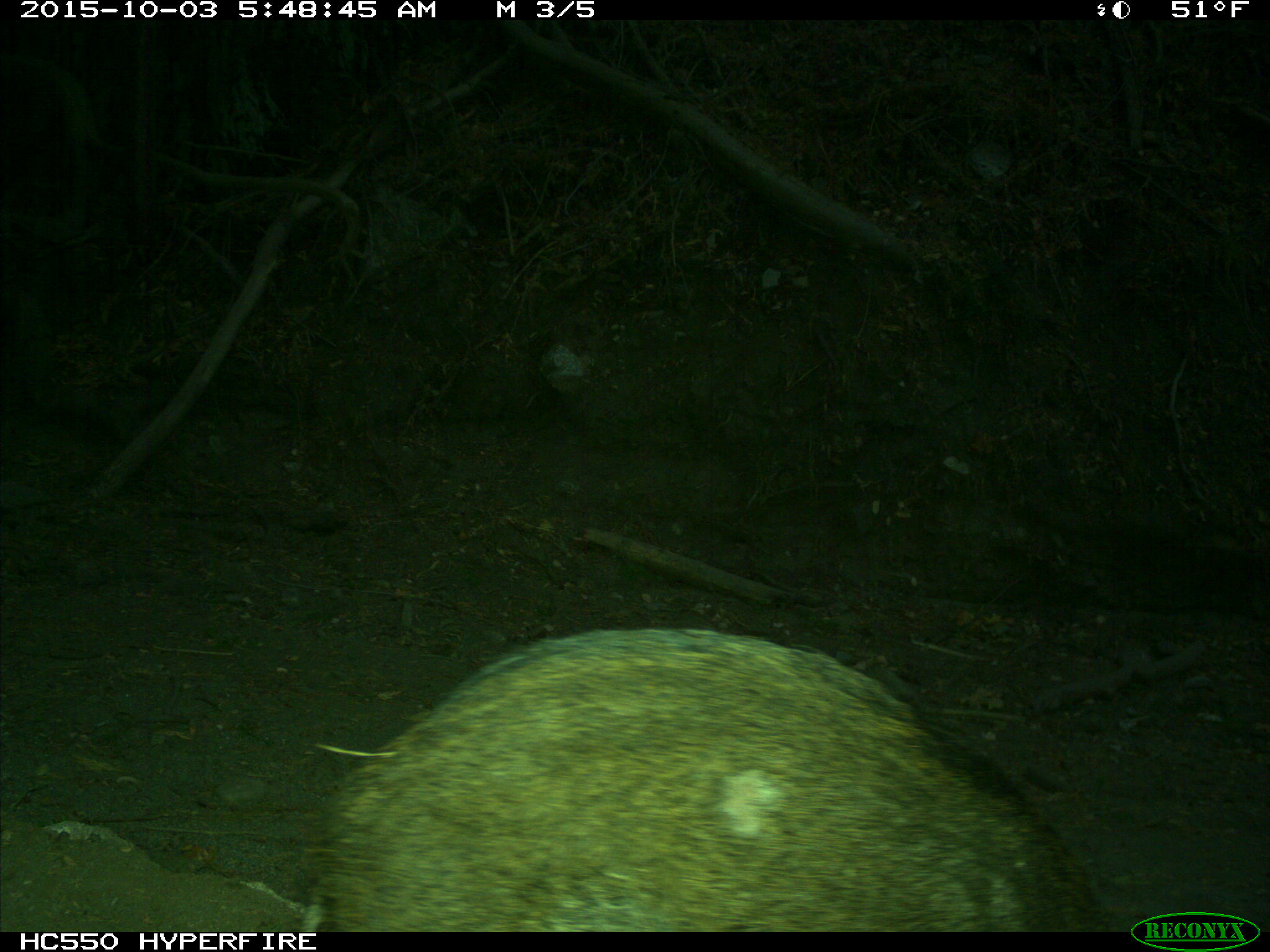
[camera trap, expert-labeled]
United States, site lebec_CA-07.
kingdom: Animalia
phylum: Chordata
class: Mammalia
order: Artiodactyla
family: Suidae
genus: Sus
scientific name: Sus scrofa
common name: wild boar